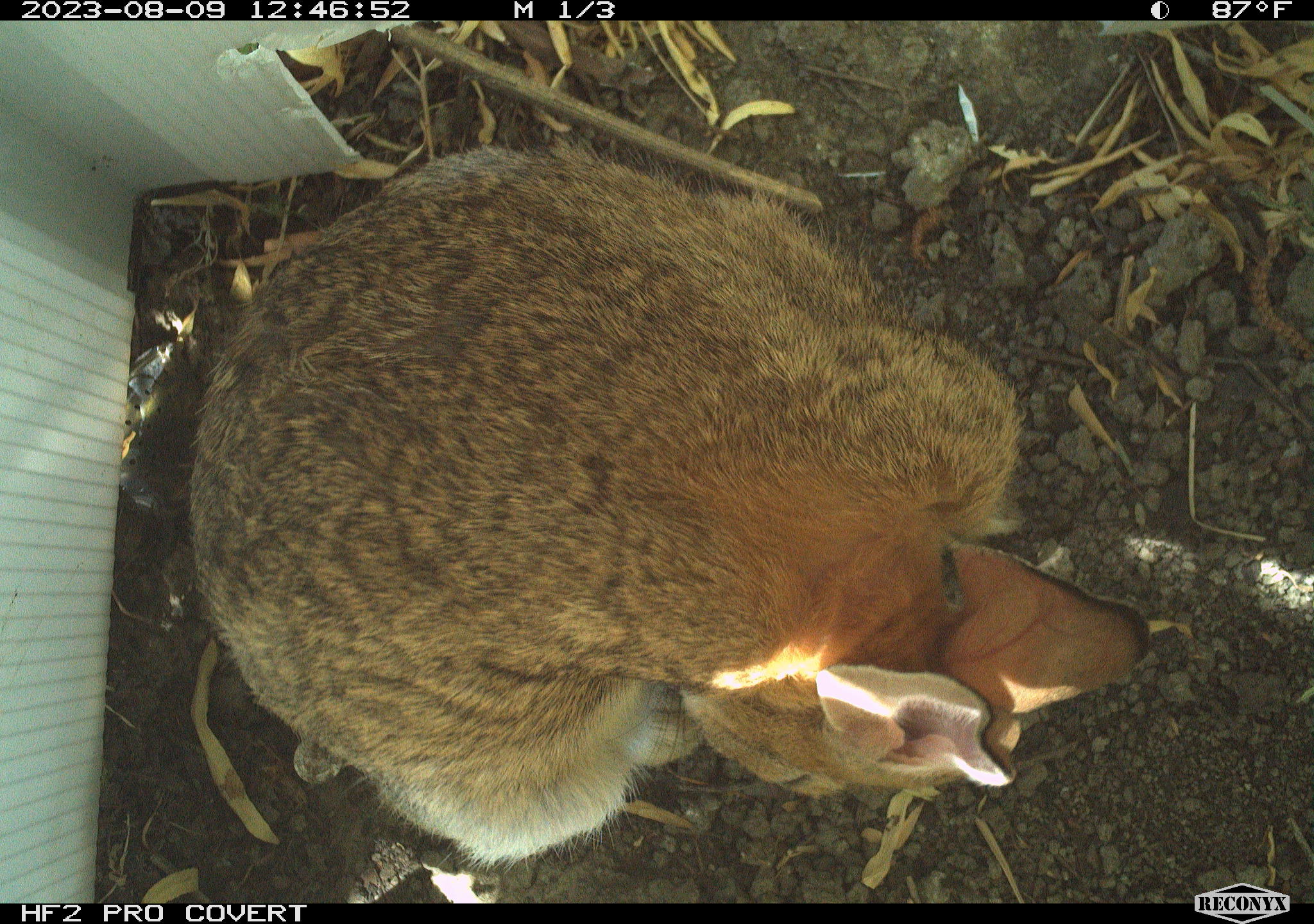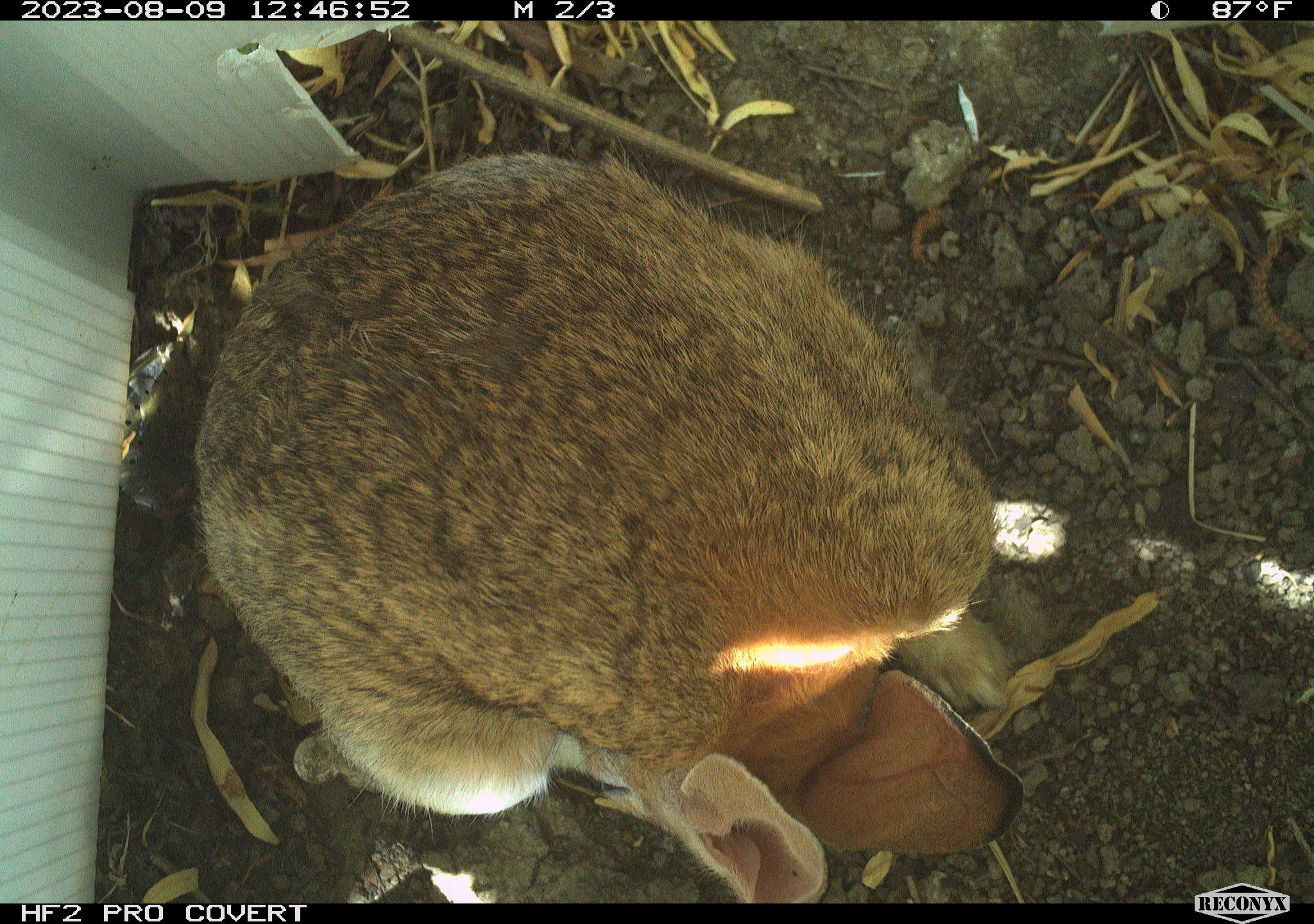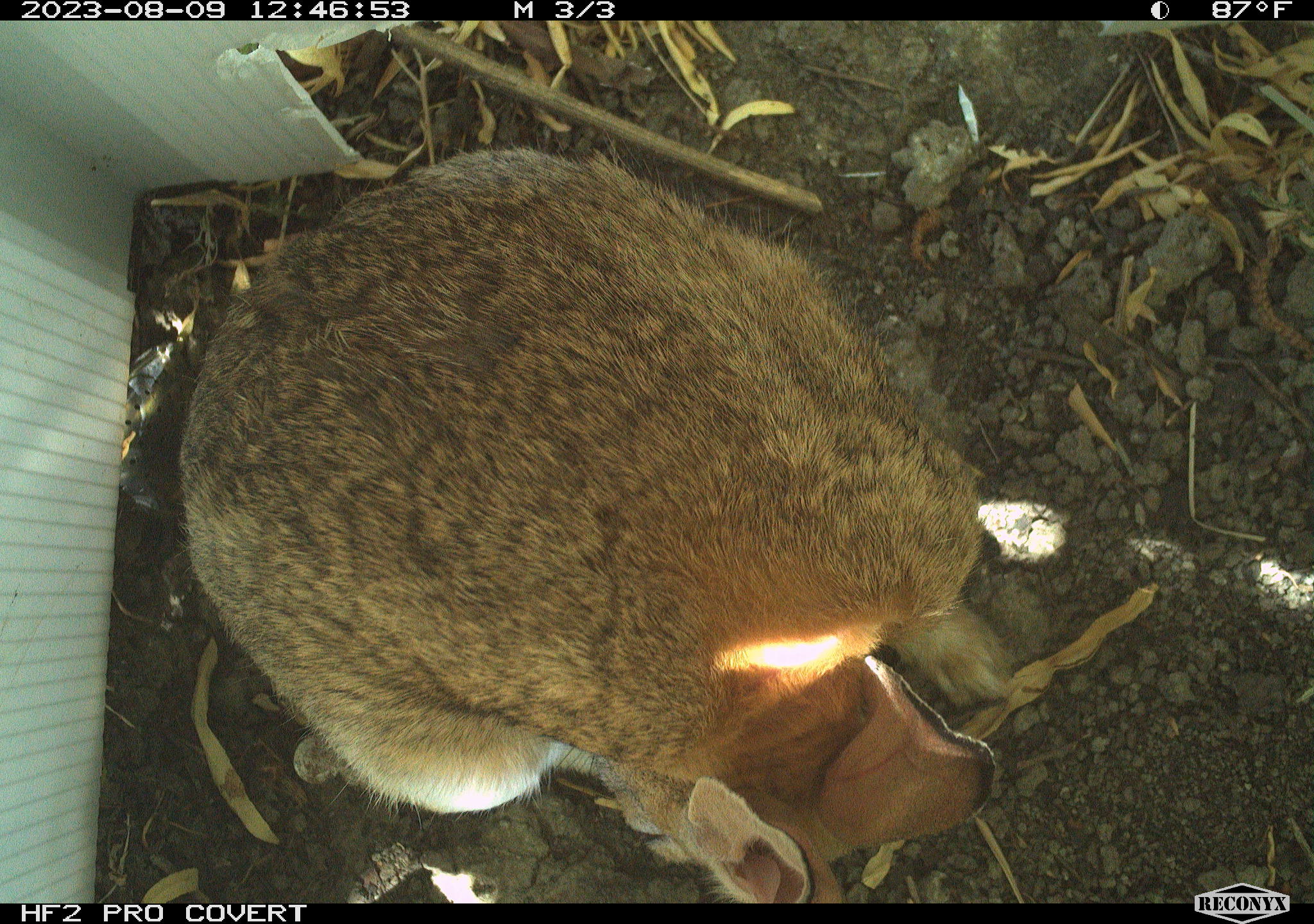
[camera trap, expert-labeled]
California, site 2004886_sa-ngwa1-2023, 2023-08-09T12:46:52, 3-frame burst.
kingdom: Animalia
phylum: Chordata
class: Mammalia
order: Lagomorpha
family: Leporidae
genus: Sylvilagus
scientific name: Sylvilagus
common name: cottontail rabbits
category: sylvilagus species